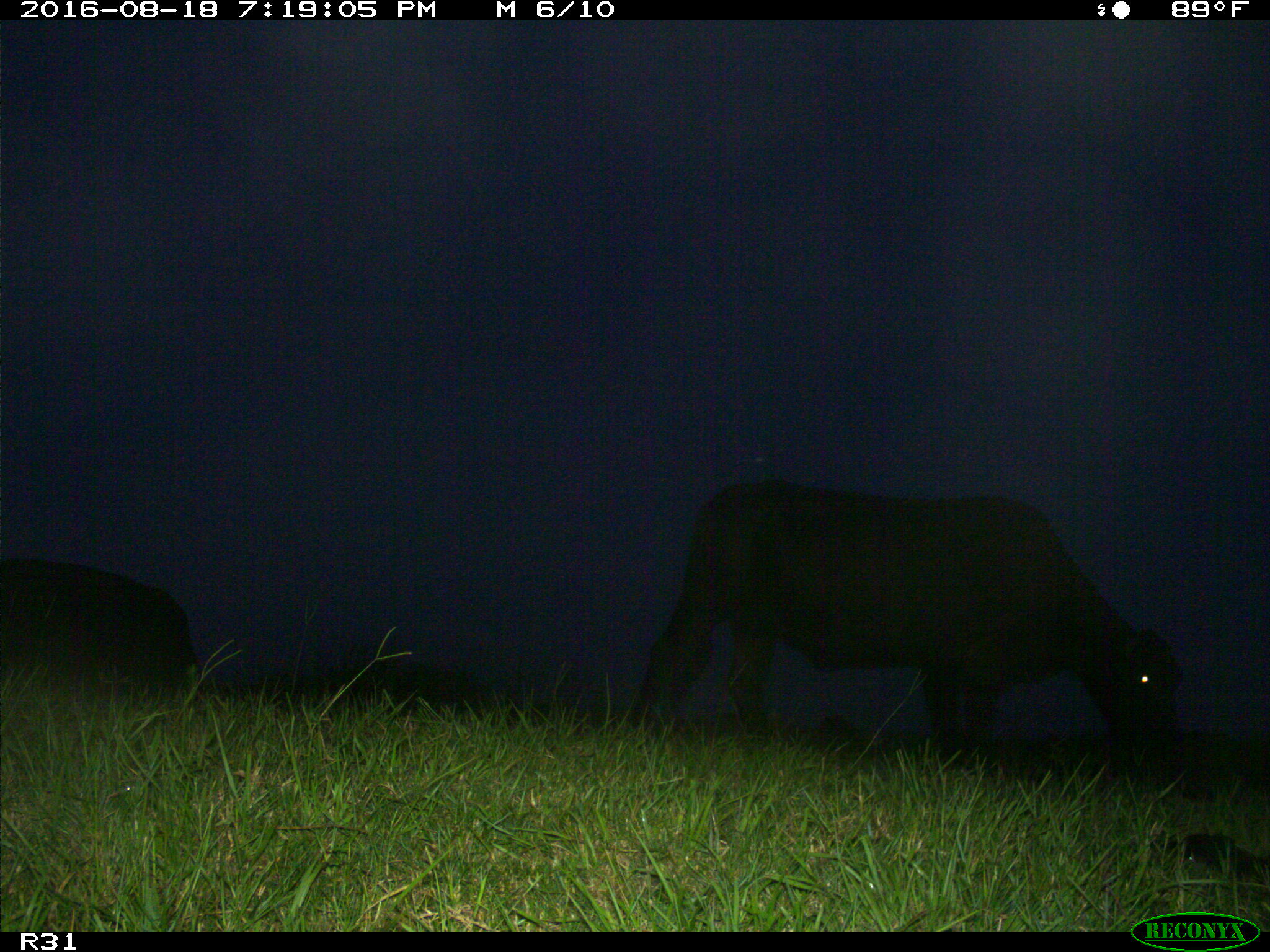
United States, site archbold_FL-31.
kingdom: Animalia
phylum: Chordata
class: Mammalia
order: Artiodactyla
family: Bovidae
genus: Bos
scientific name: Bos taurus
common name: domestic cow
Bos taurus (domestic cow).